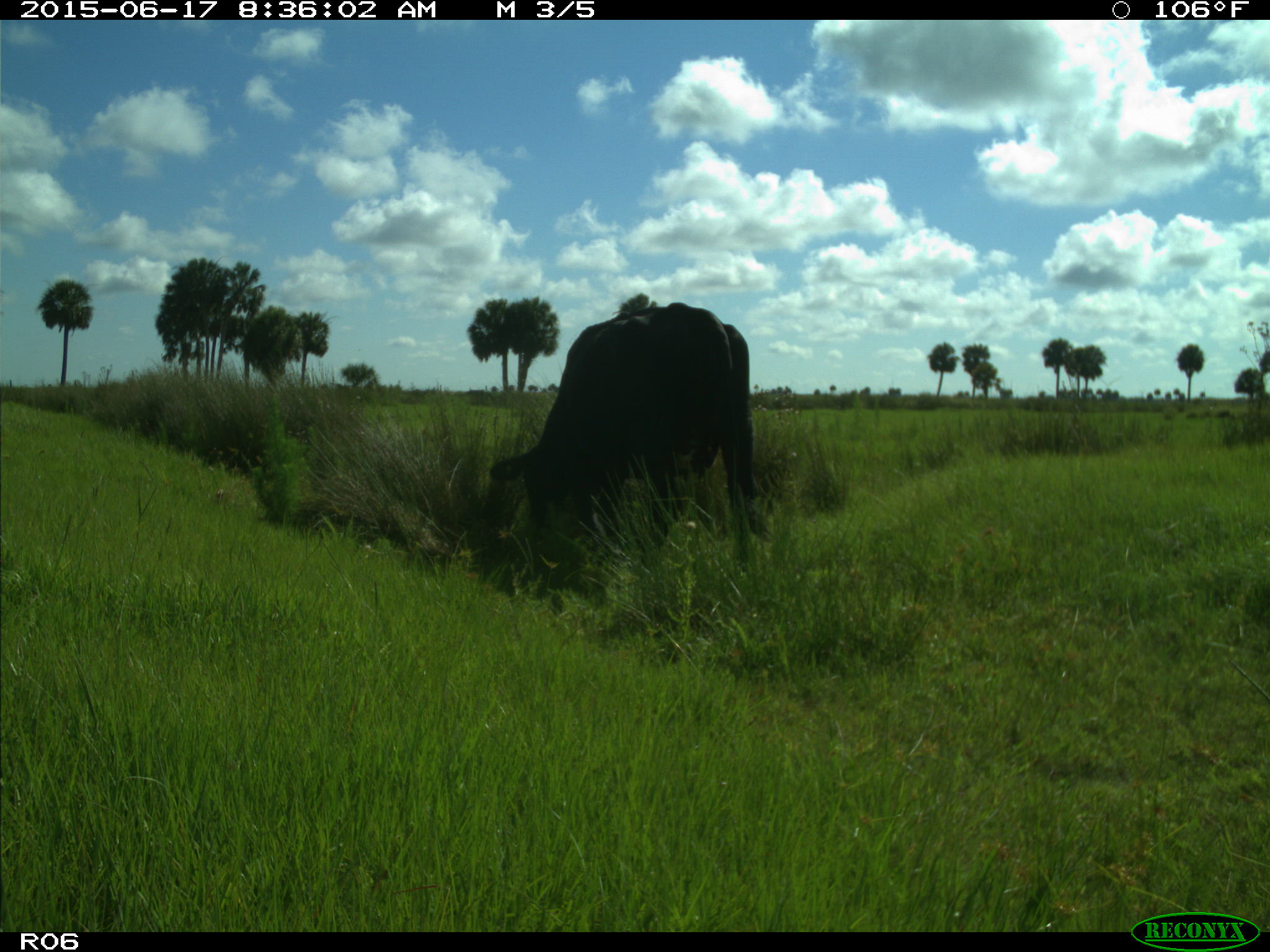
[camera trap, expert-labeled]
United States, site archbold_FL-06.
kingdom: Animalia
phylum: Chordata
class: Mammalia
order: Artiodactyla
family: Bovidae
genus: Bos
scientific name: Bos taurus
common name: domestic cow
Bos taurus (domestic cow).